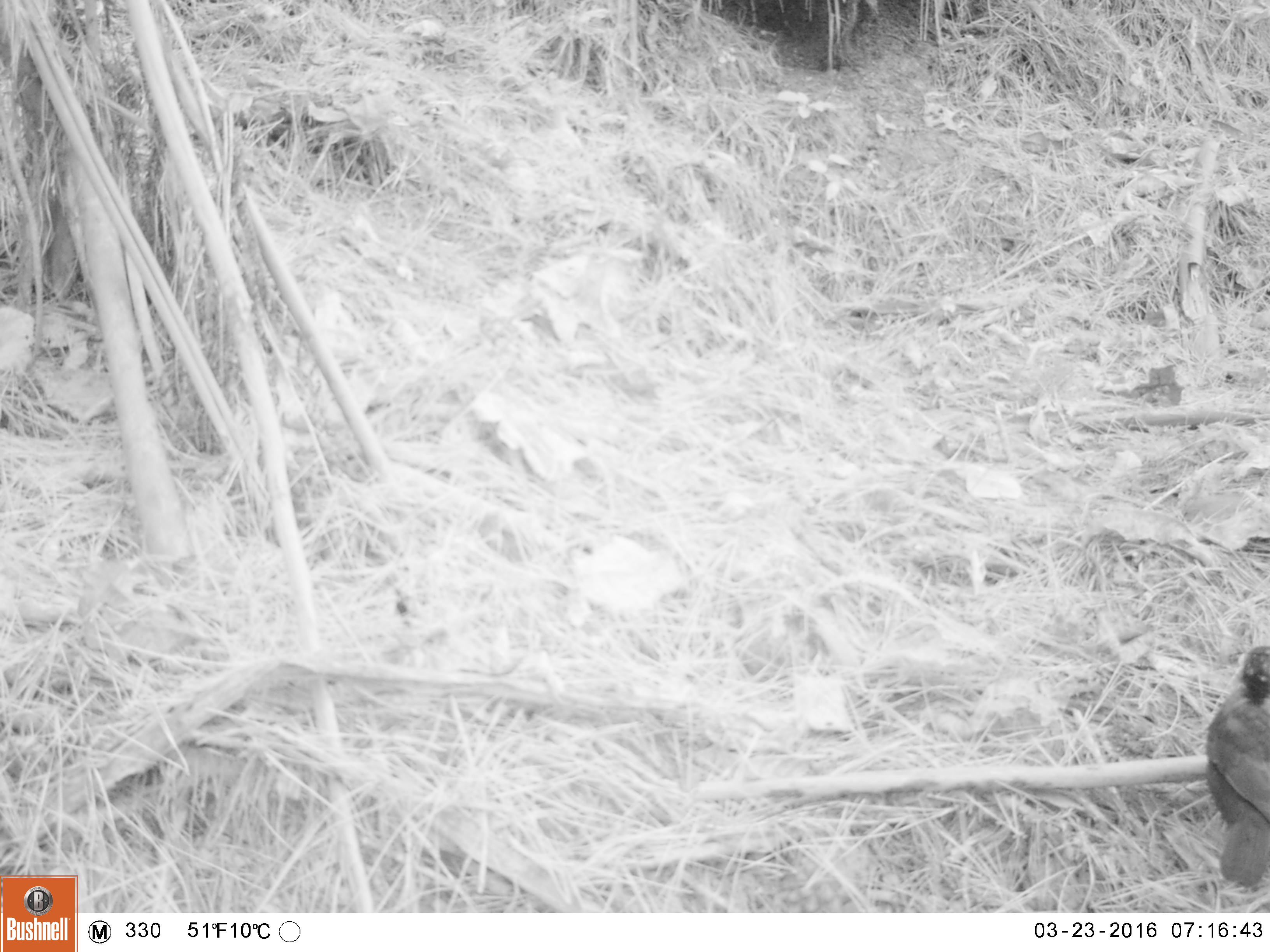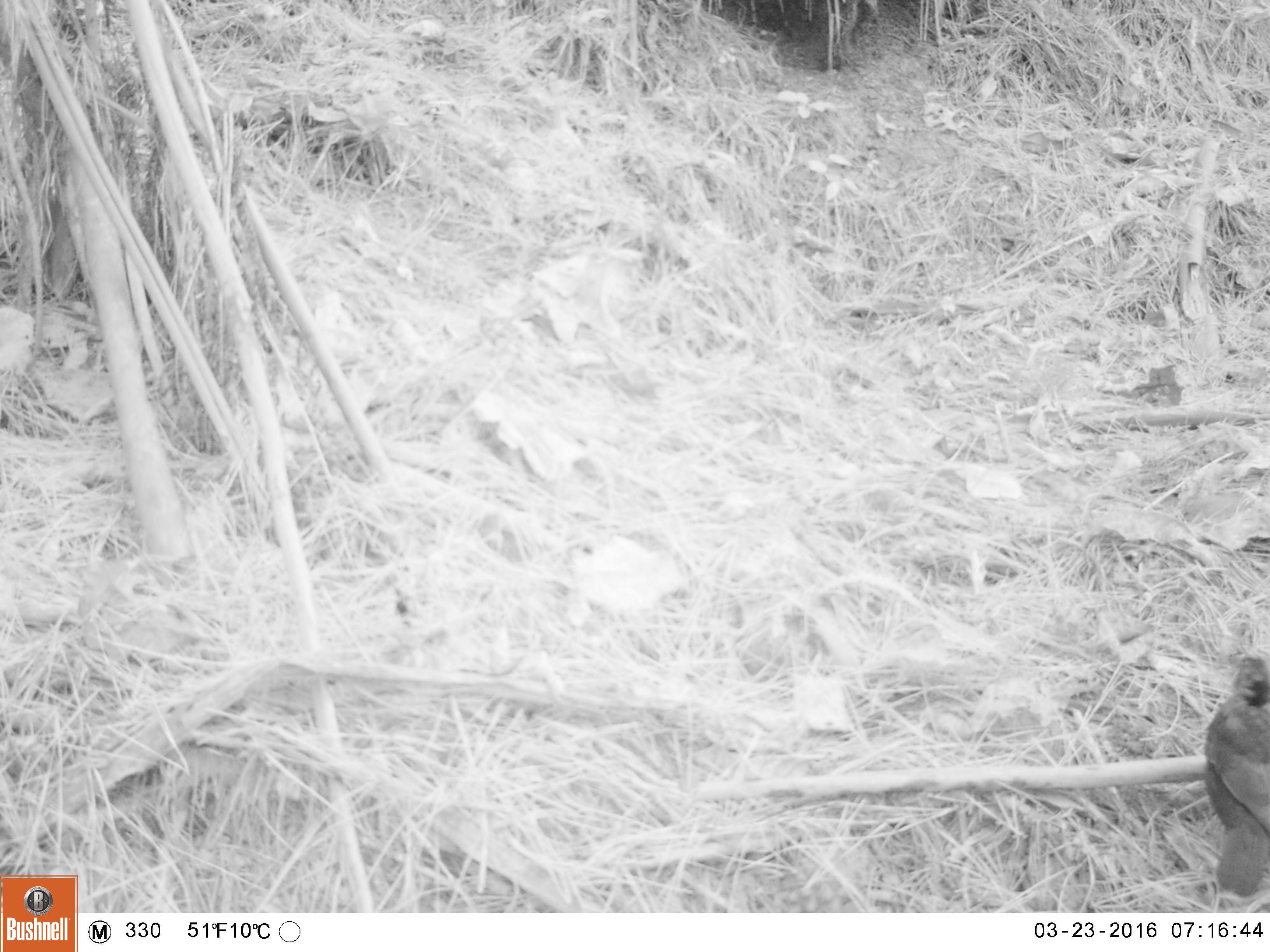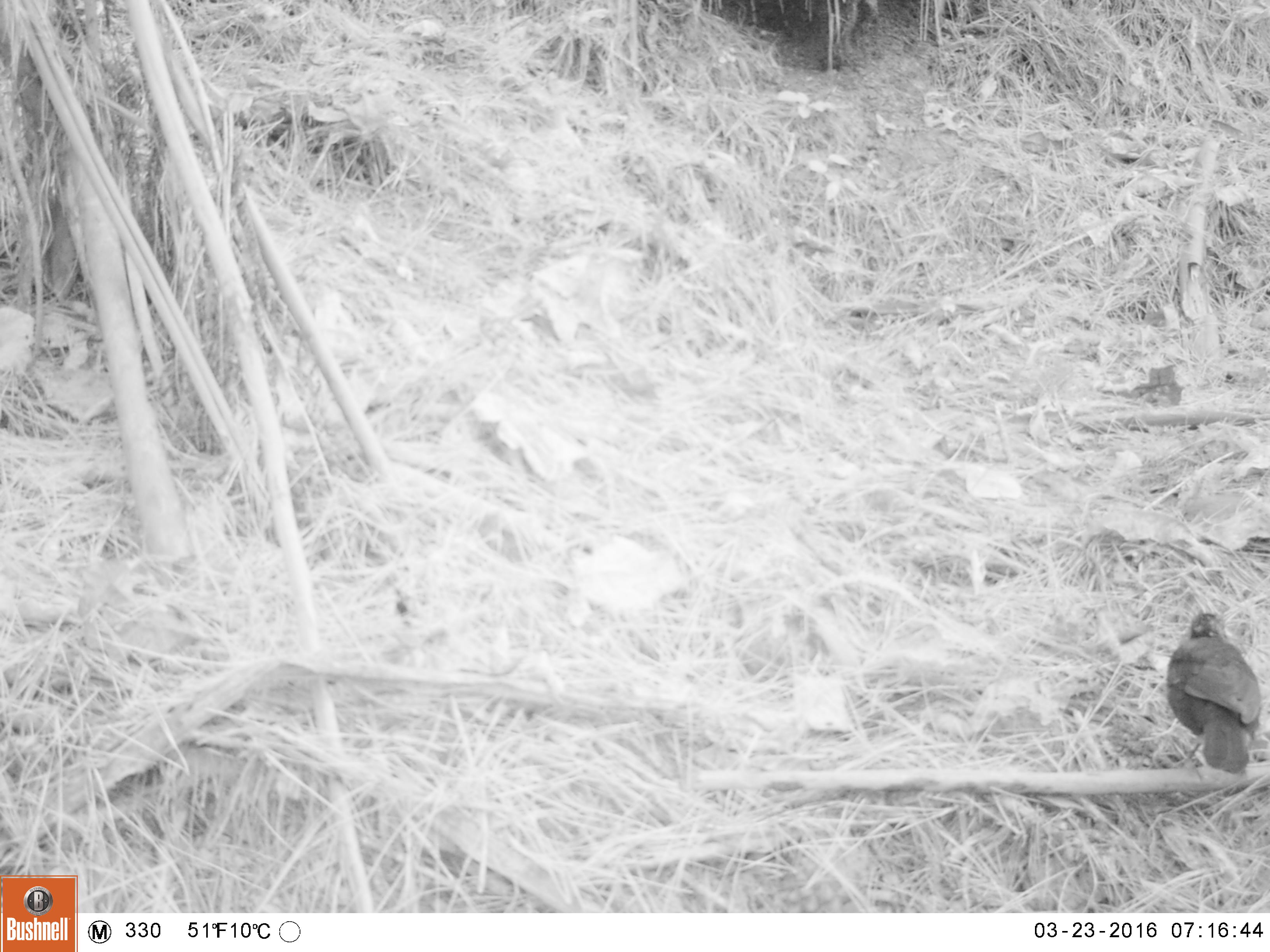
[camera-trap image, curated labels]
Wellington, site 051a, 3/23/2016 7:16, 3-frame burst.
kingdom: Animalia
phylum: Chordata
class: Aves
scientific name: Aves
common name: bird